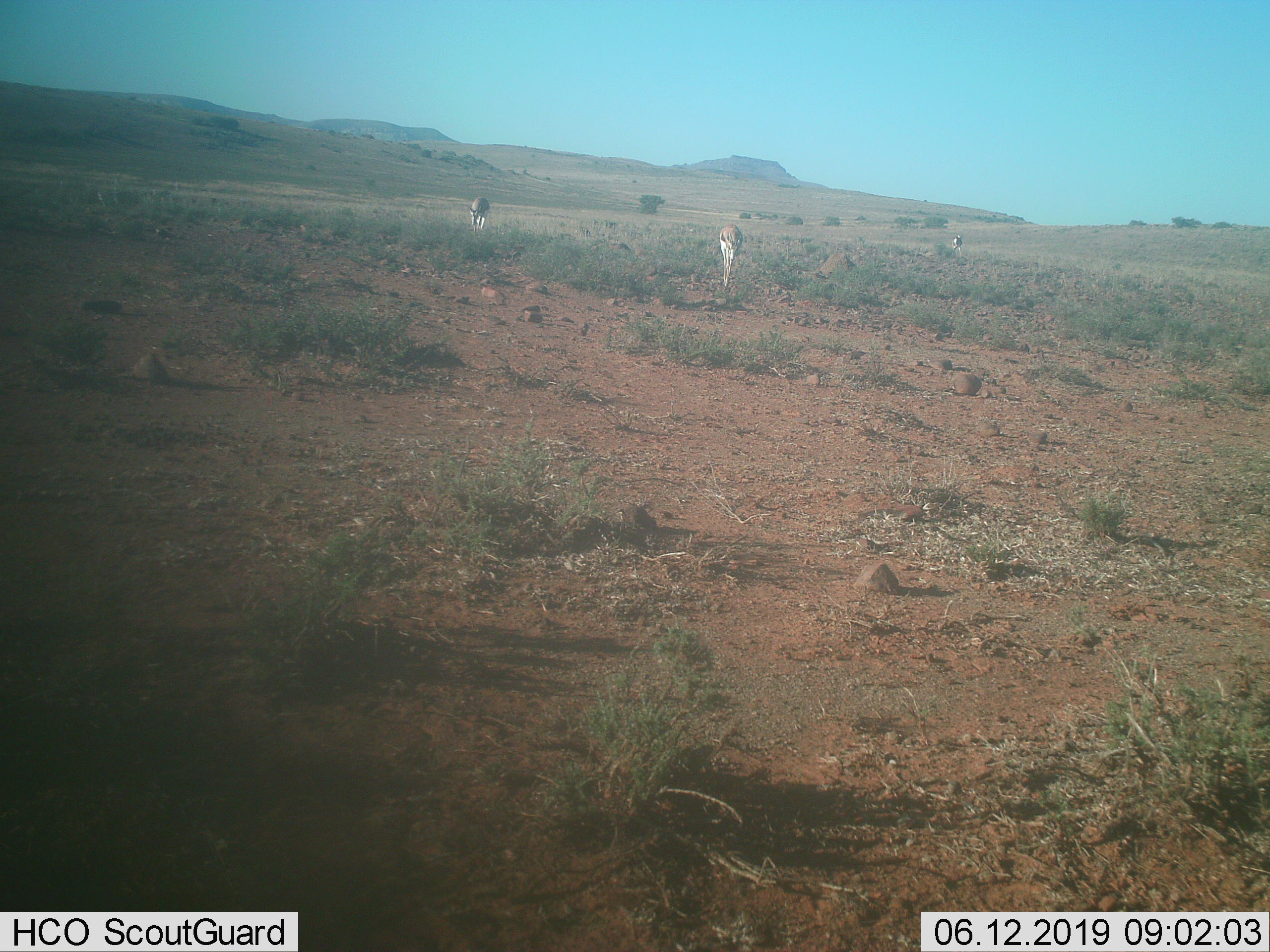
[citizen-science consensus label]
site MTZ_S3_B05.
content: unidentified animal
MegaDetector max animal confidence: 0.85